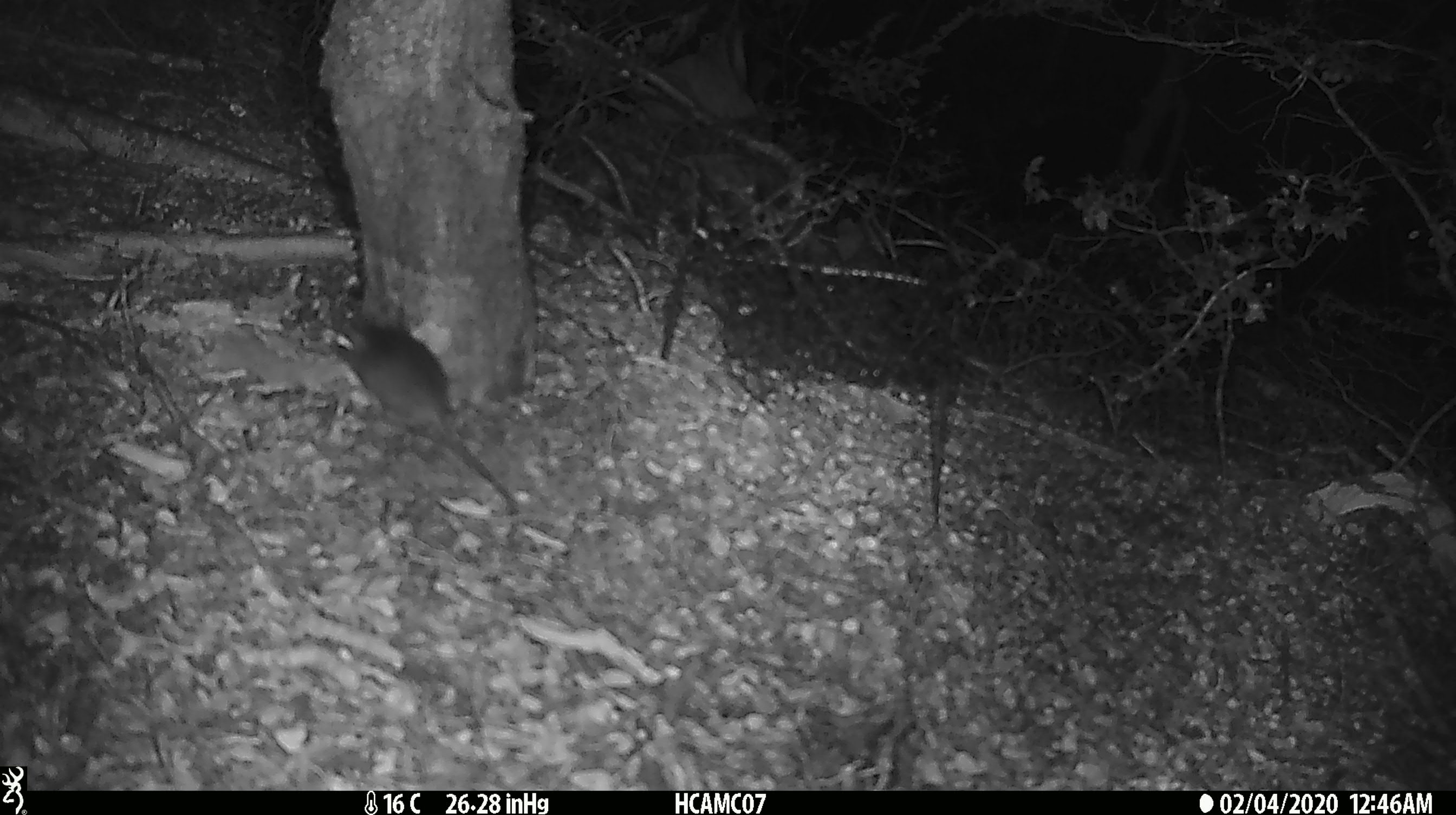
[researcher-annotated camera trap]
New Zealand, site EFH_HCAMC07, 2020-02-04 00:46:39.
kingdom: Animalia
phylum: Chordata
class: Mammalia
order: Rodentia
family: Muridae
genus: Mus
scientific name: Mus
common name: mouse